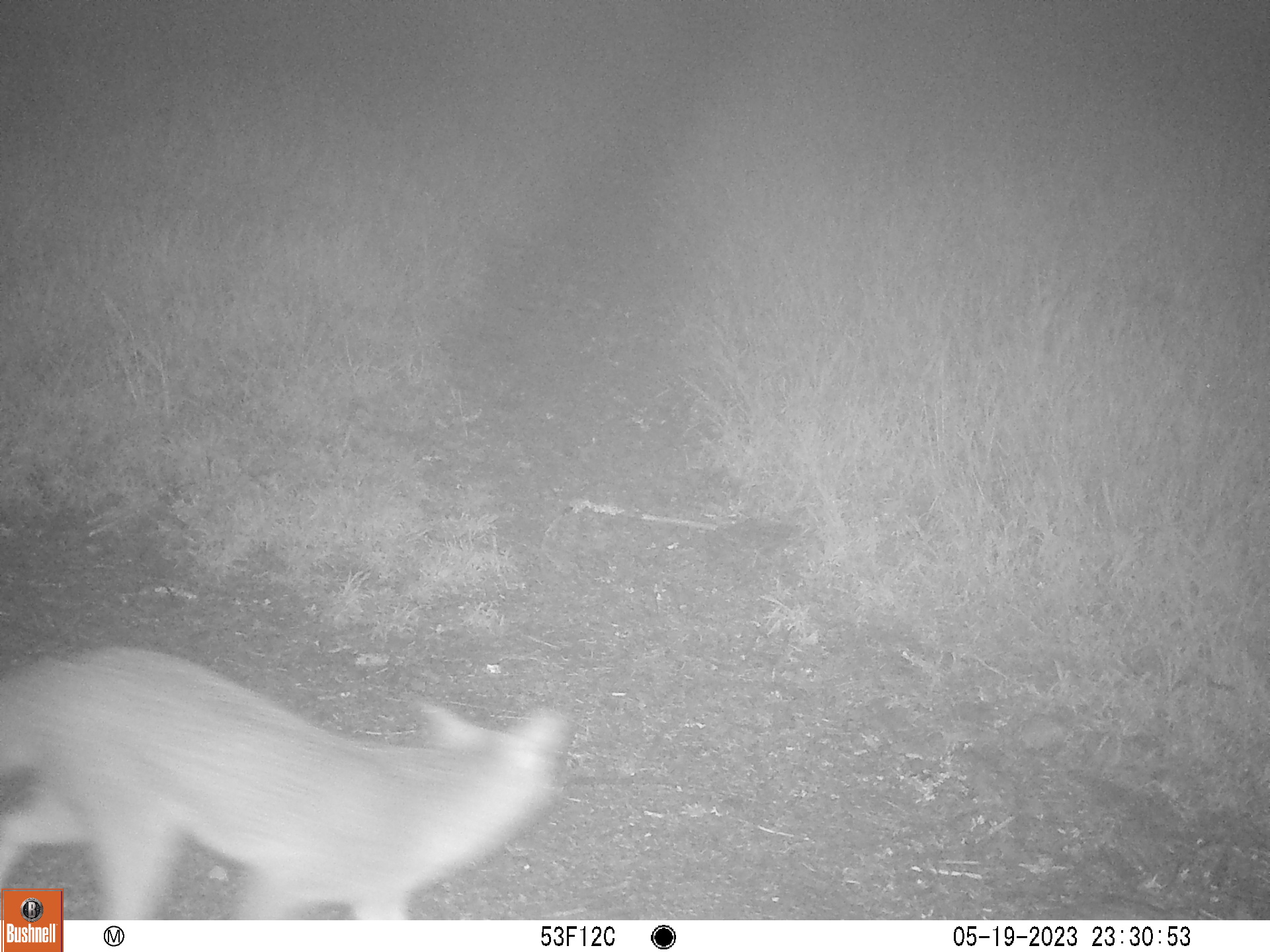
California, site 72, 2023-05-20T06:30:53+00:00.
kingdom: Animalia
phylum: Chordata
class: Mammalia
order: Carnivora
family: Canidae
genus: Urocyon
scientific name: Urocyon cinereoargenteus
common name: gray fox